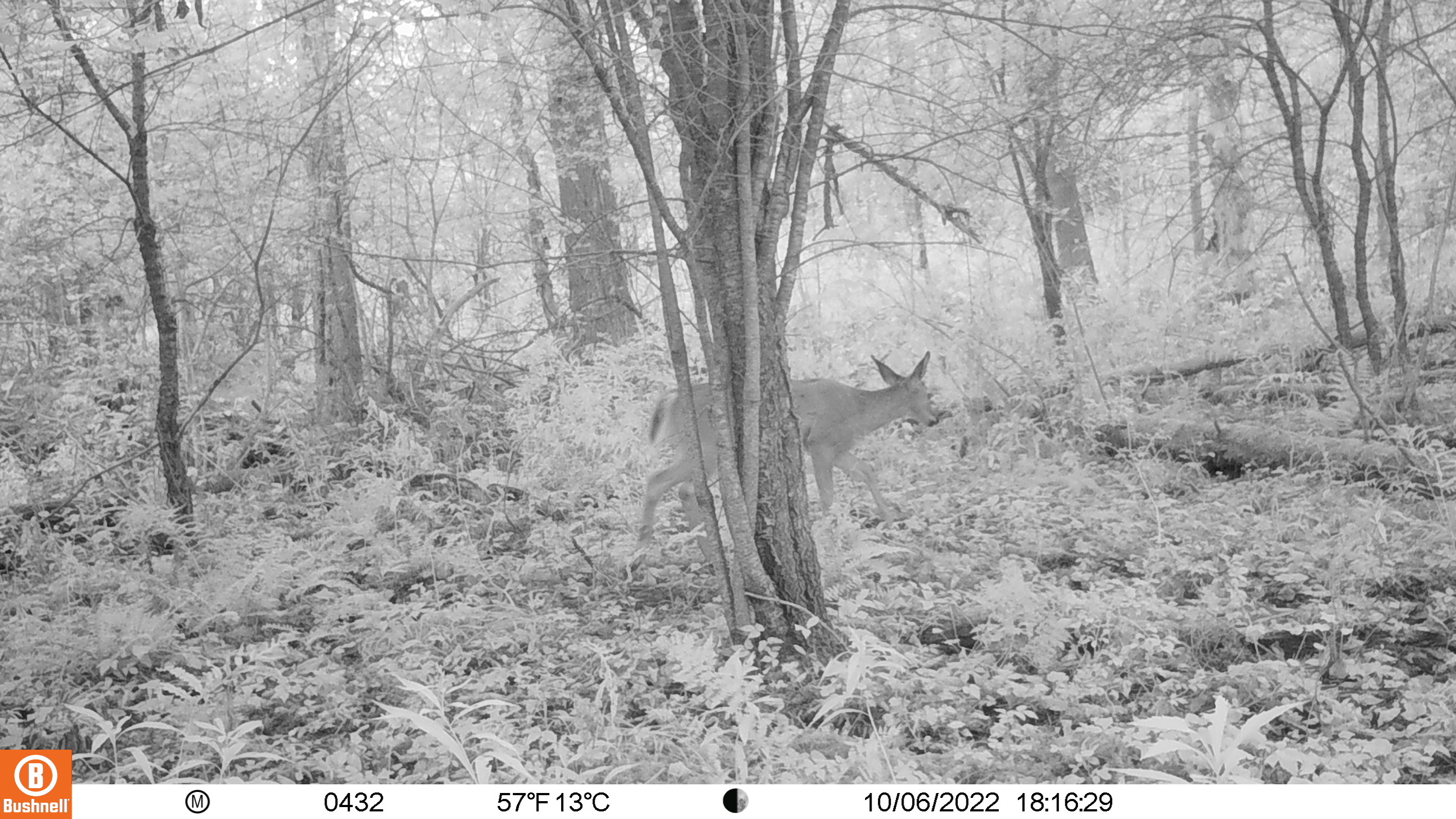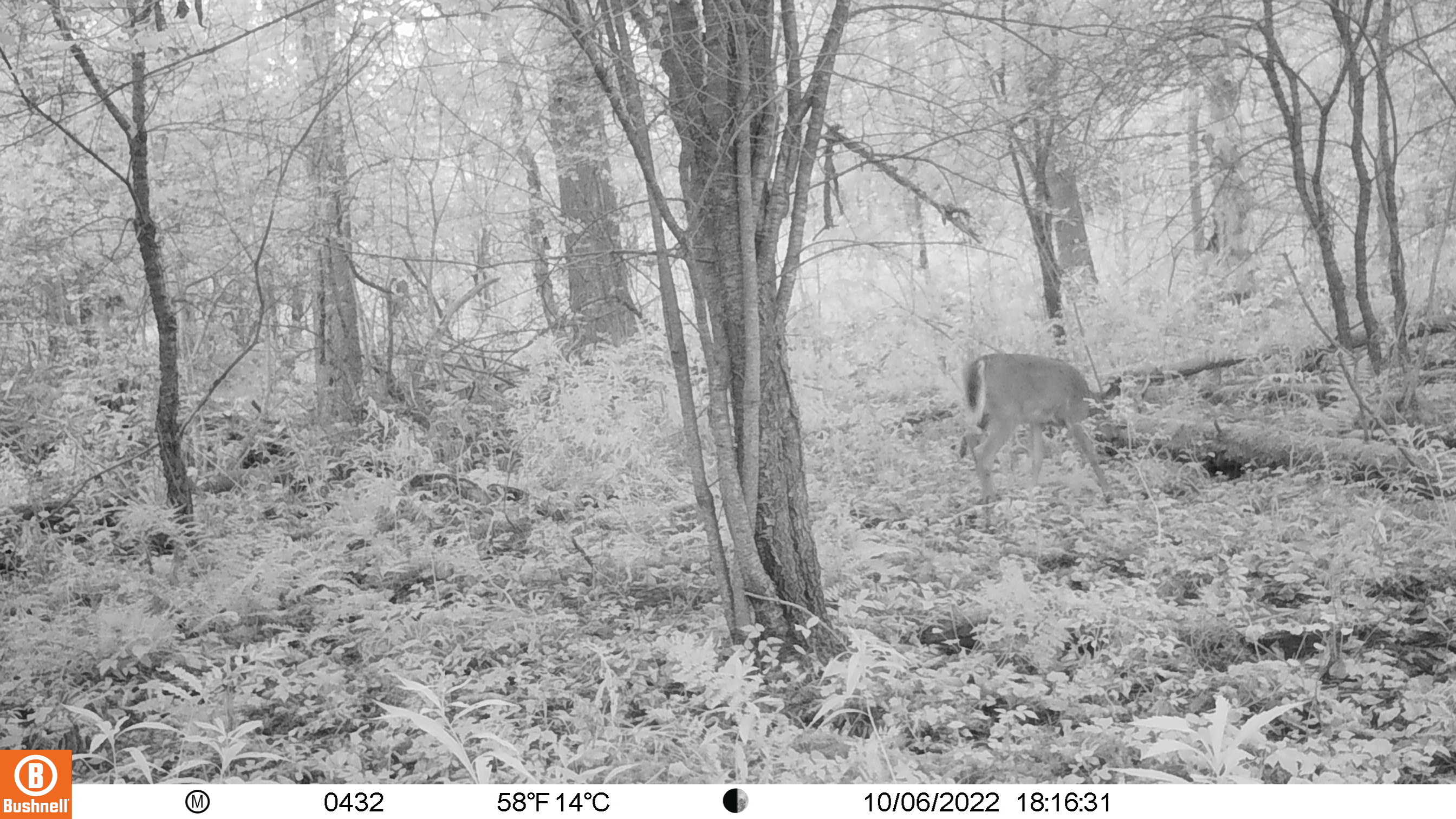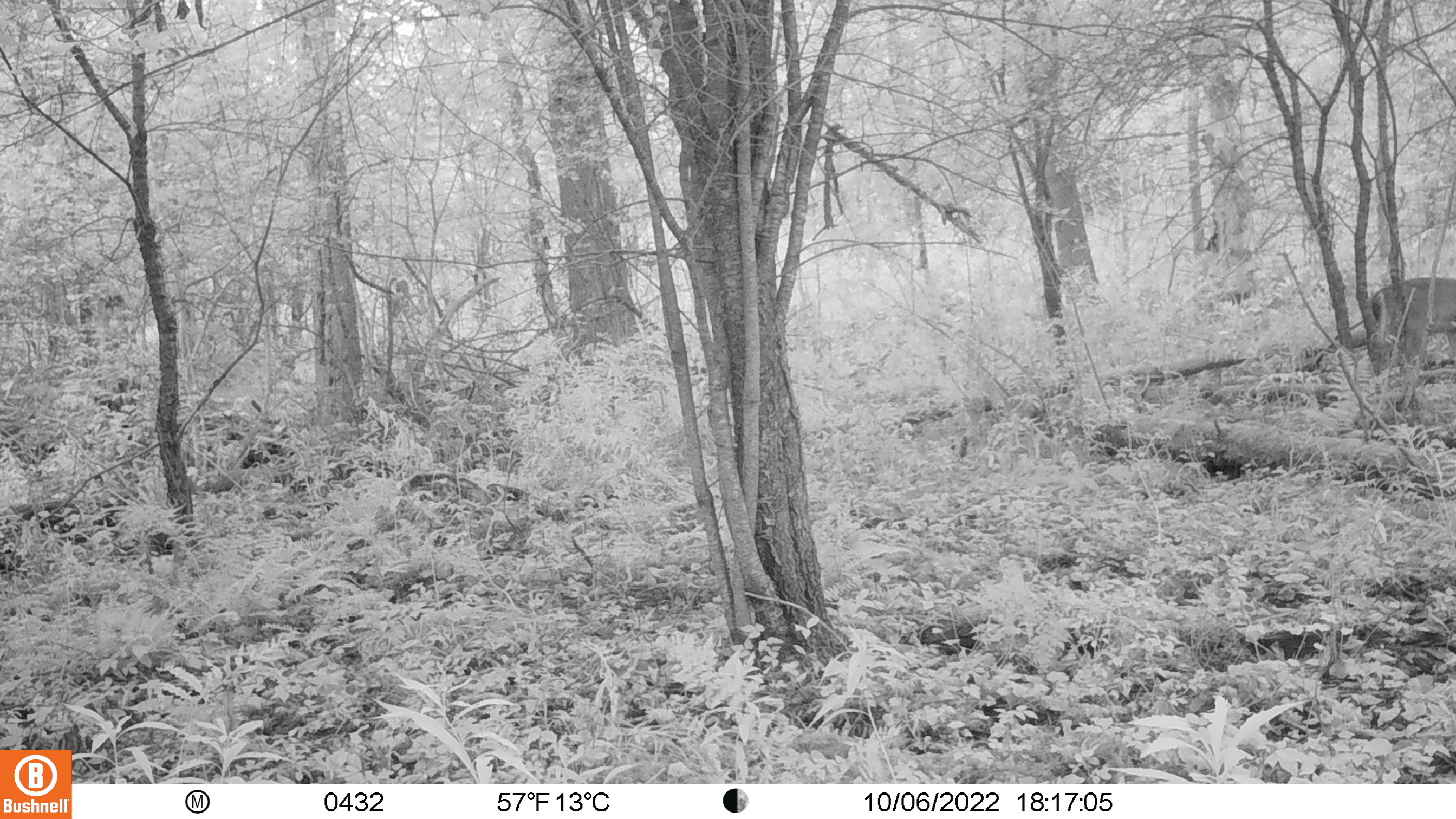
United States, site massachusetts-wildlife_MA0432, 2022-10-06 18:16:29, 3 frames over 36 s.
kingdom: Animalia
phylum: Chordata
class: Mammalia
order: Artiodactyla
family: Cervidae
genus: Odocoileus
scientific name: Odocoileus virginianus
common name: white-tailed deer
White-tailed deer (Odocoileus virginianus).